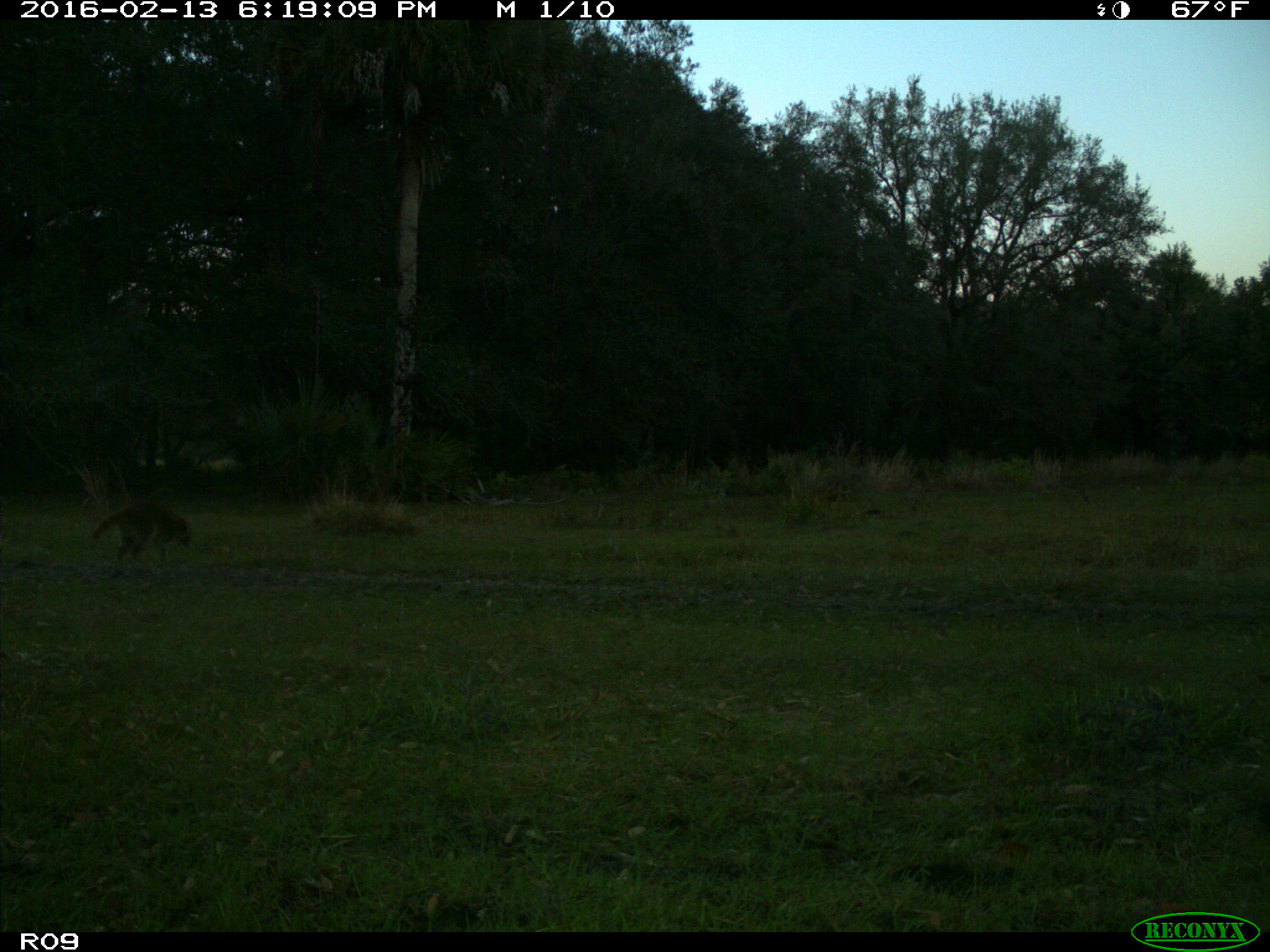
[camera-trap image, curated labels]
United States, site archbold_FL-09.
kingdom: Animalia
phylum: Chordata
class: Mammalia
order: Carnivora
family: Procyonidae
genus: Procyon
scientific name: Procyon lotor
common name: common raccoon